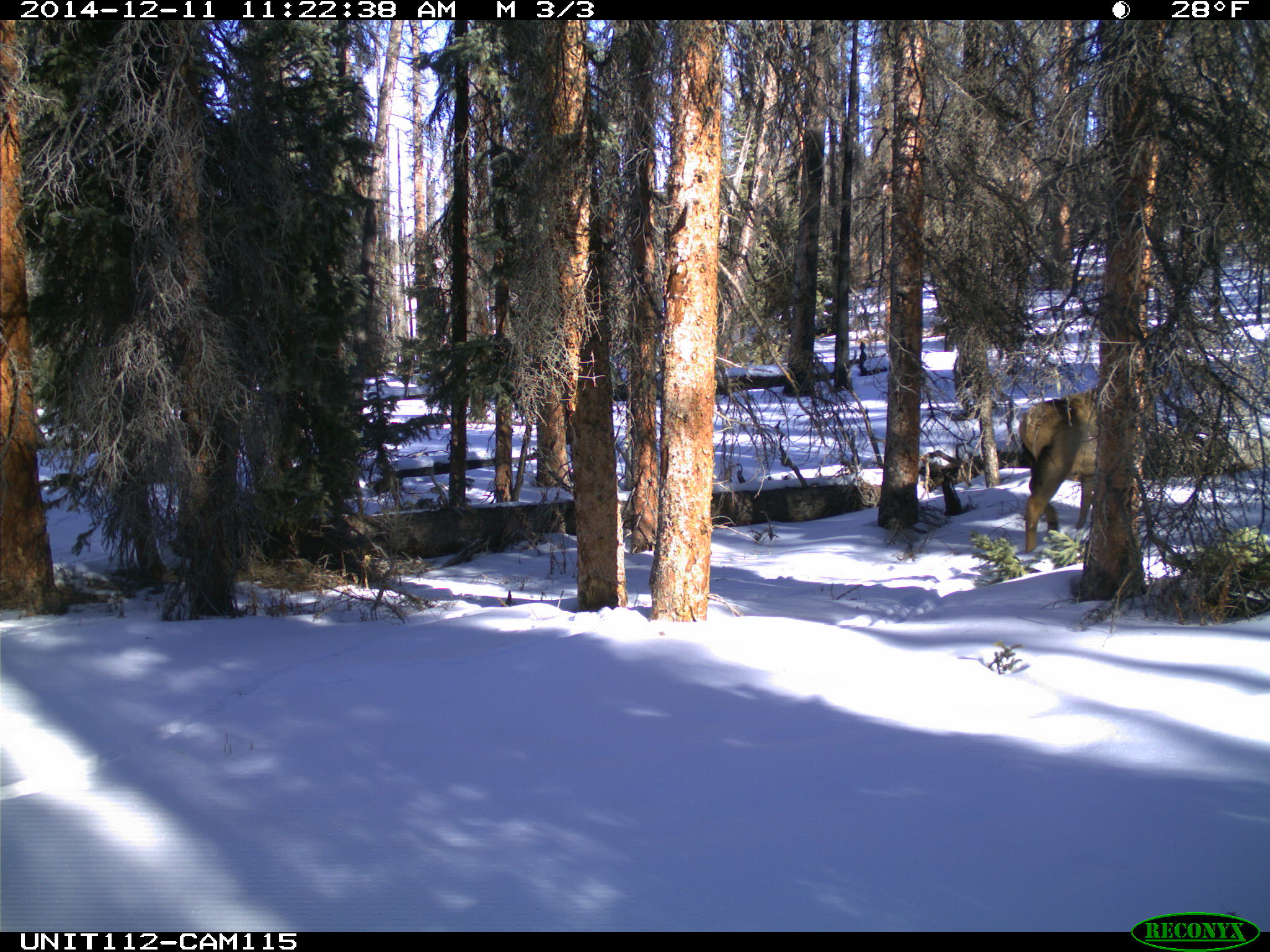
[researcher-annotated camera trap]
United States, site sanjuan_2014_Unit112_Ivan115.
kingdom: Animalia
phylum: Chordata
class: Mammalia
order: Artiodactyla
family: Cervidae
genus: Cervus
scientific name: Cervus elaphus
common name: red deer